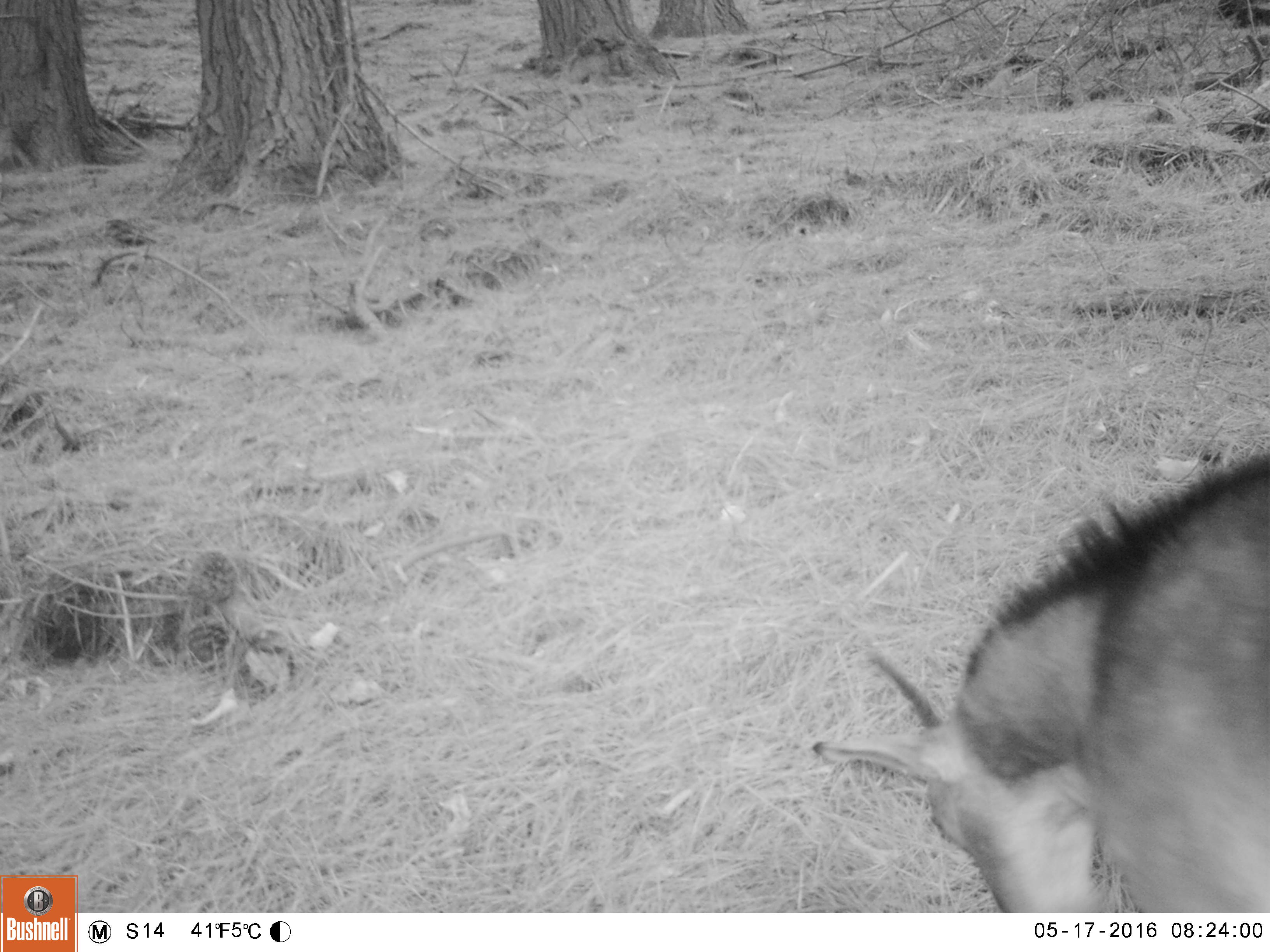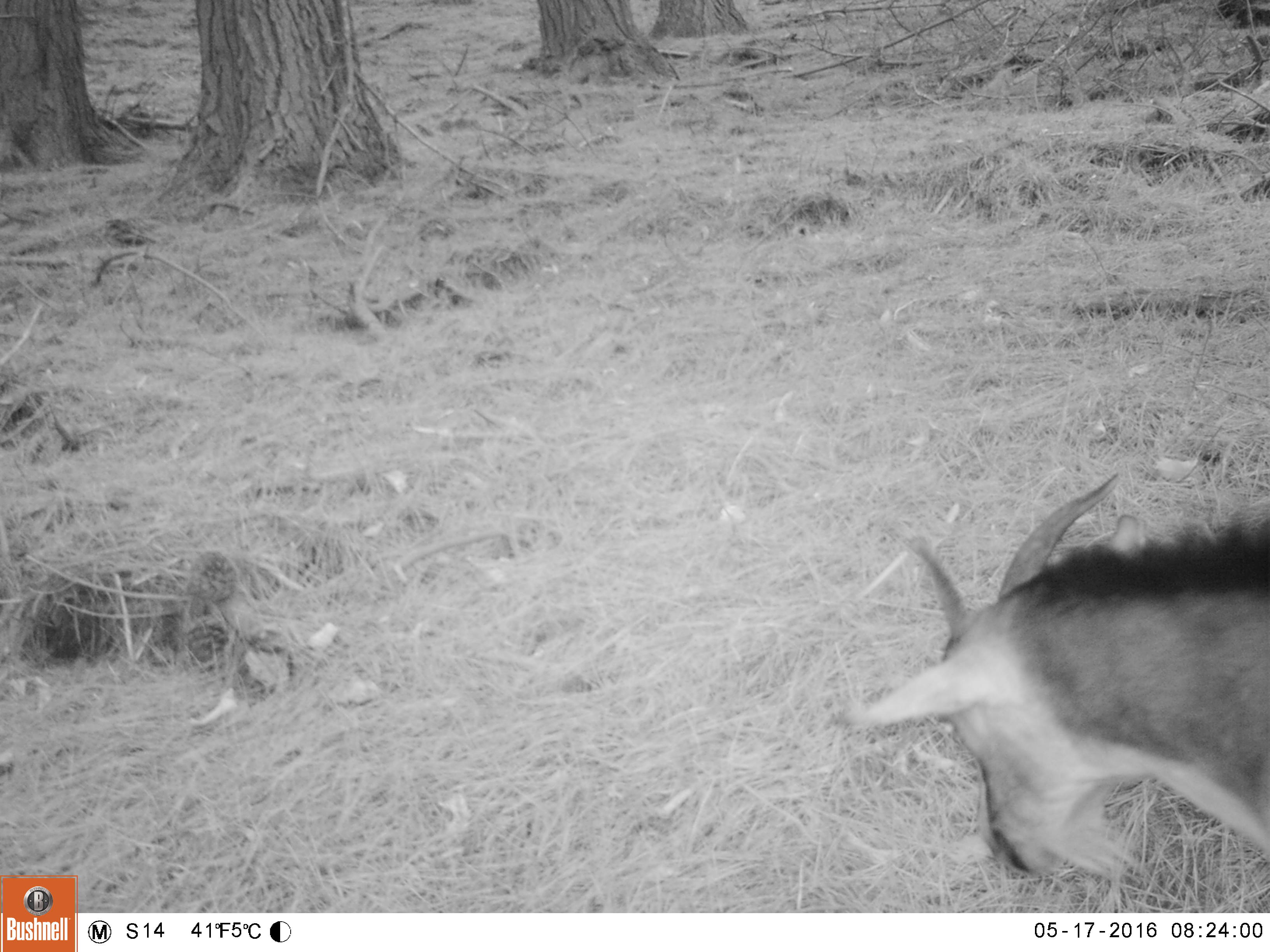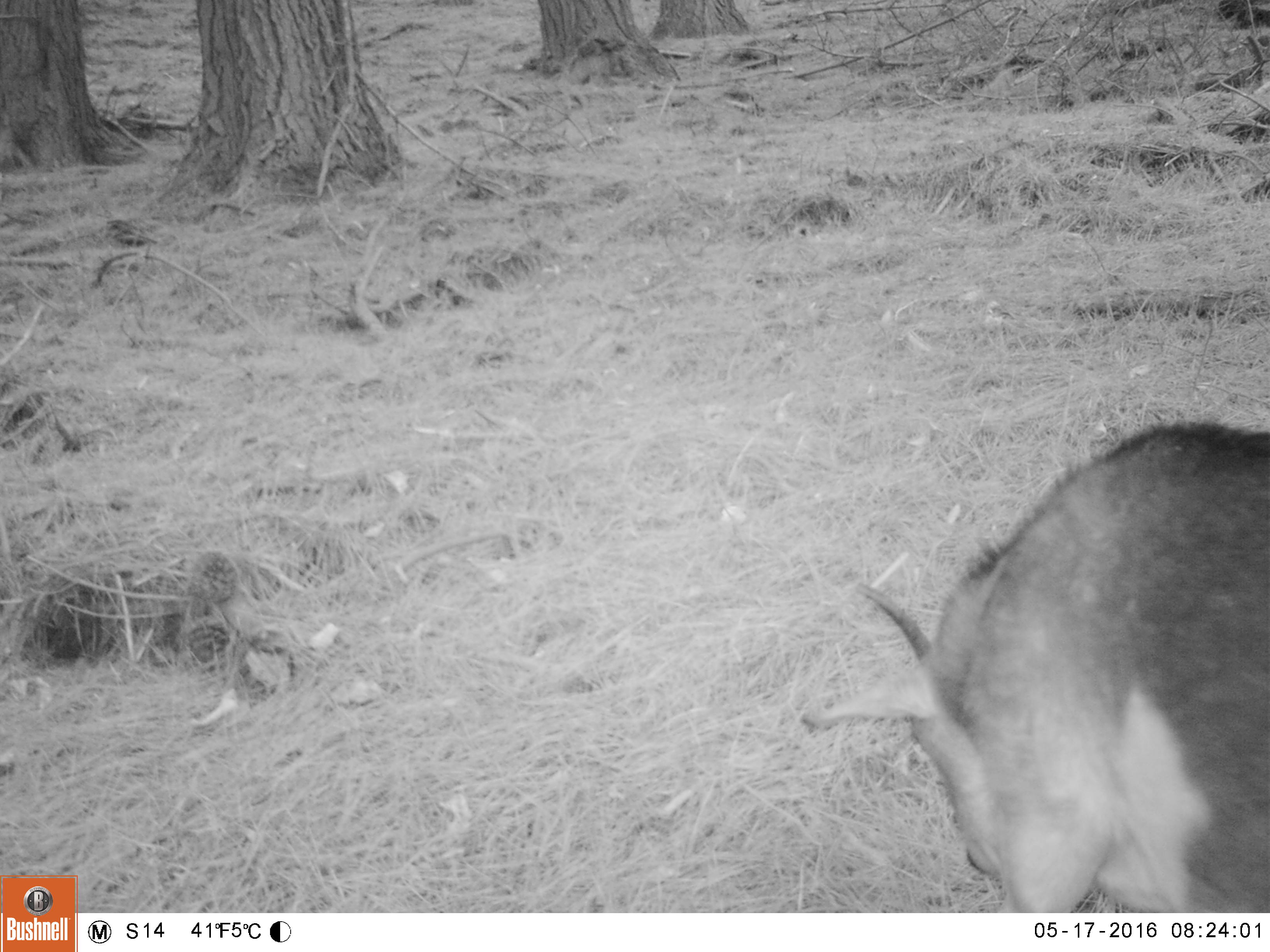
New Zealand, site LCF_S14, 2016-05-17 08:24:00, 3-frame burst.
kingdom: Animalia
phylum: Chordata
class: Mammalia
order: Artiodactyla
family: Bovidae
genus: Capra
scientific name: Capra hircus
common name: goat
Goat (Capra hircus).